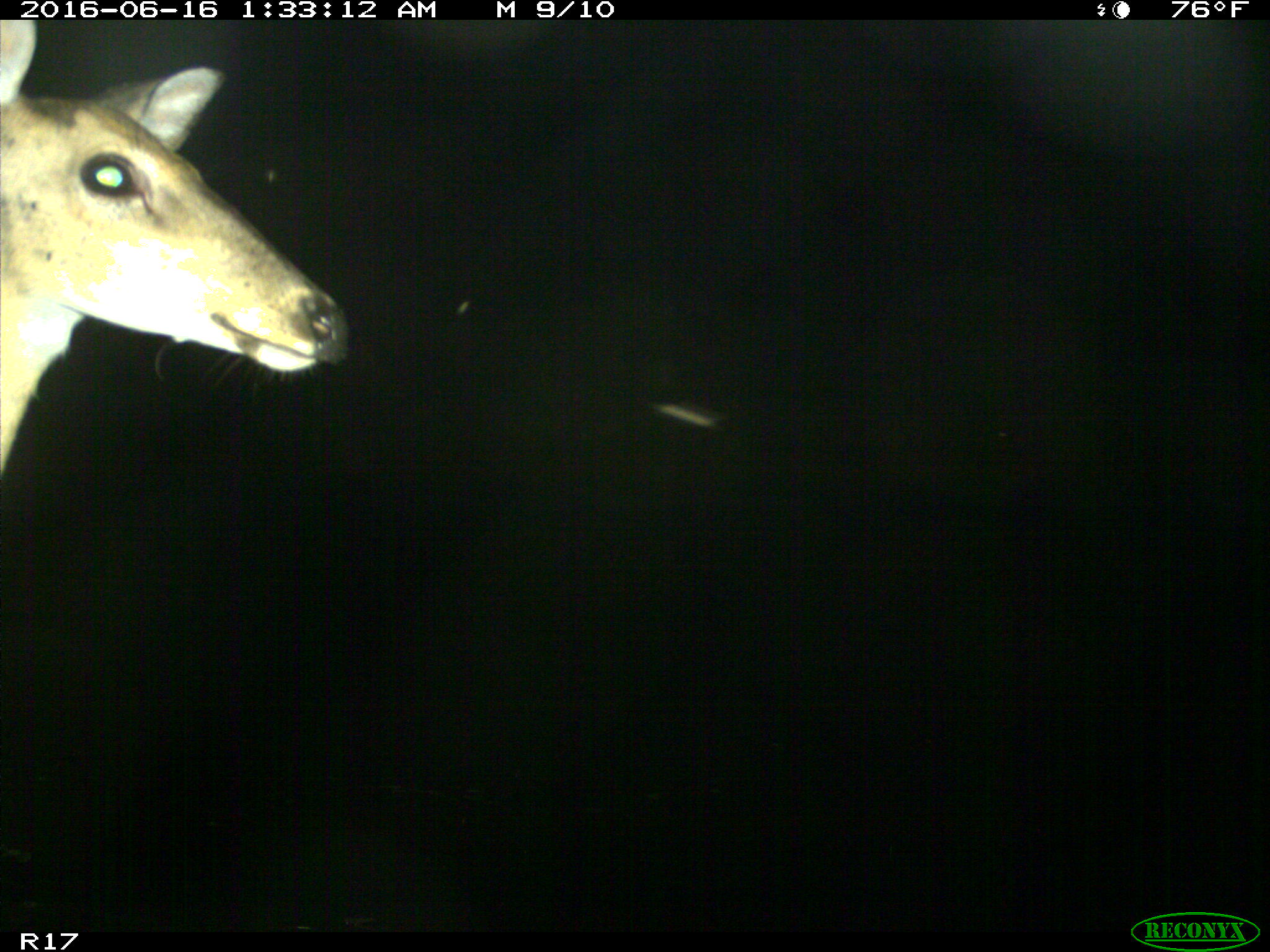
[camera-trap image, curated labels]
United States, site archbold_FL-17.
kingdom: Animalia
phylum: Chordata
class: Mammalia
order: Artiodactyla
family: Cervidae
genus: Odocoileus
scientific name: Odocoileus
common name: deer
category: unidentified deer